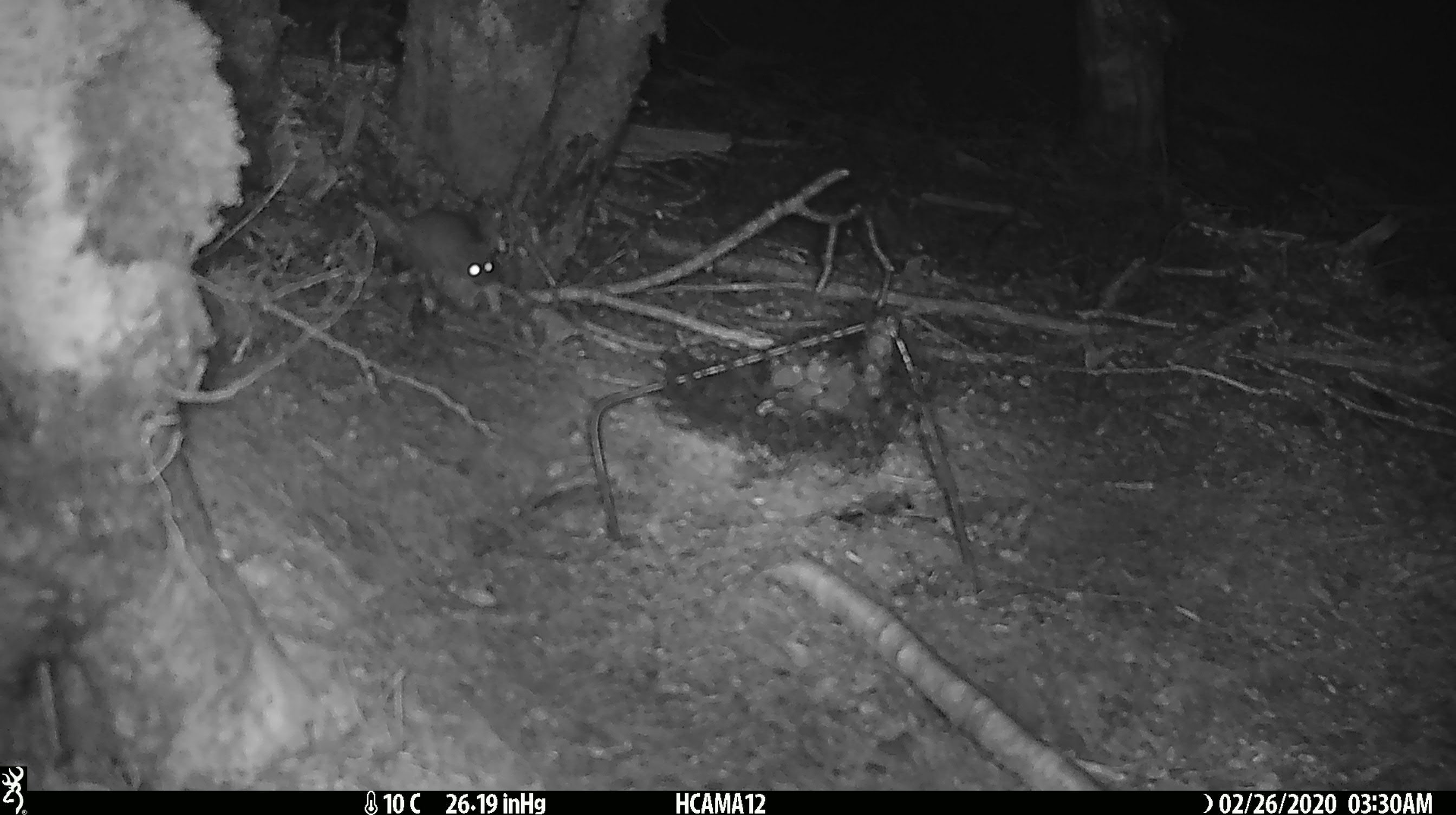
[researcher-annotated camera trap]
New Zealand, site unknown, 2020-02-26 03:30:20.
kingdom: Animalia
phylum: Chordata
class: Mammalia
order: Rodentia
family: Muridae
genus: Mus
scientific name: Mus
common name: mouse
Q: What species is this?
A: Mouse (Mus).